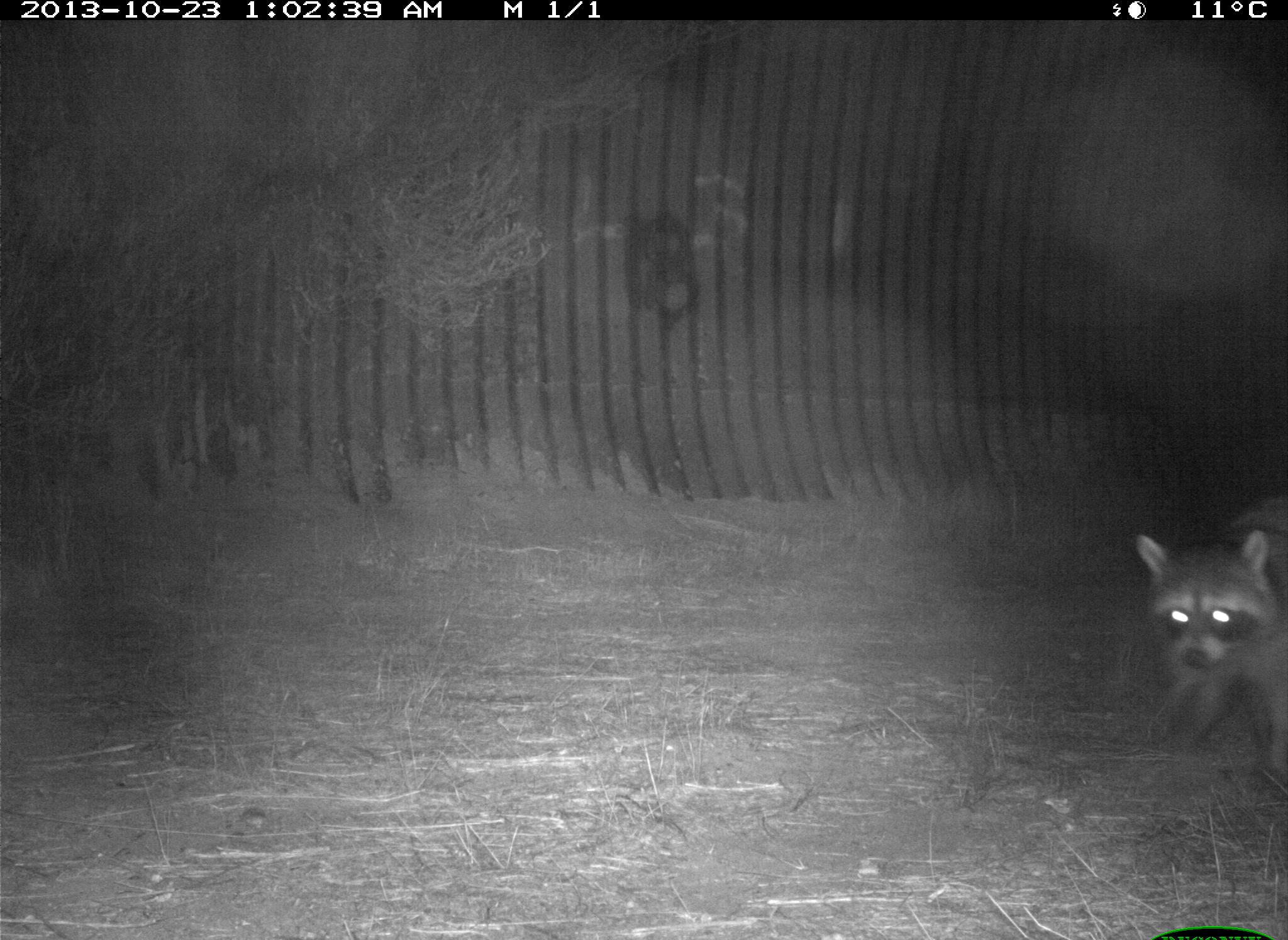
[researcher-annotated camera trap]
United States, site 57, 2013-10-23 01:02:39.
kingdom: Animalia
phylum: Chordata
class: Mammalia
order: Carnivora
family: Procyonidae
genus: Procyon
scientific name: Procyon lotor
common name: raccoon